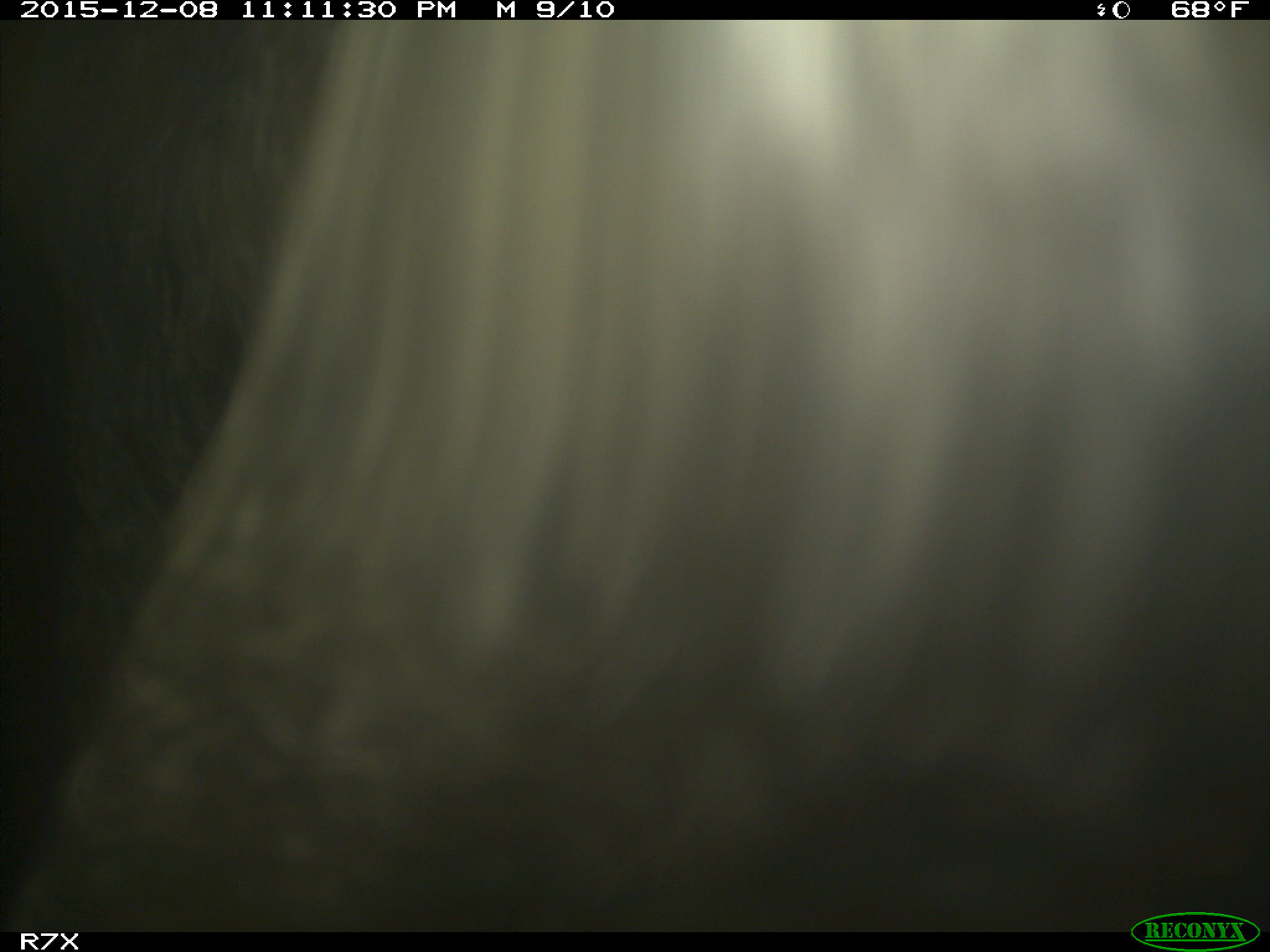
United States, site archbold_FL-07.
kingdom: Animalia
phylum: Chordata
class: Mammalia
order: Artiodactyla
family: Bovidae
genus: Bos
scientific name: Bos taurus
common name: domestic cow